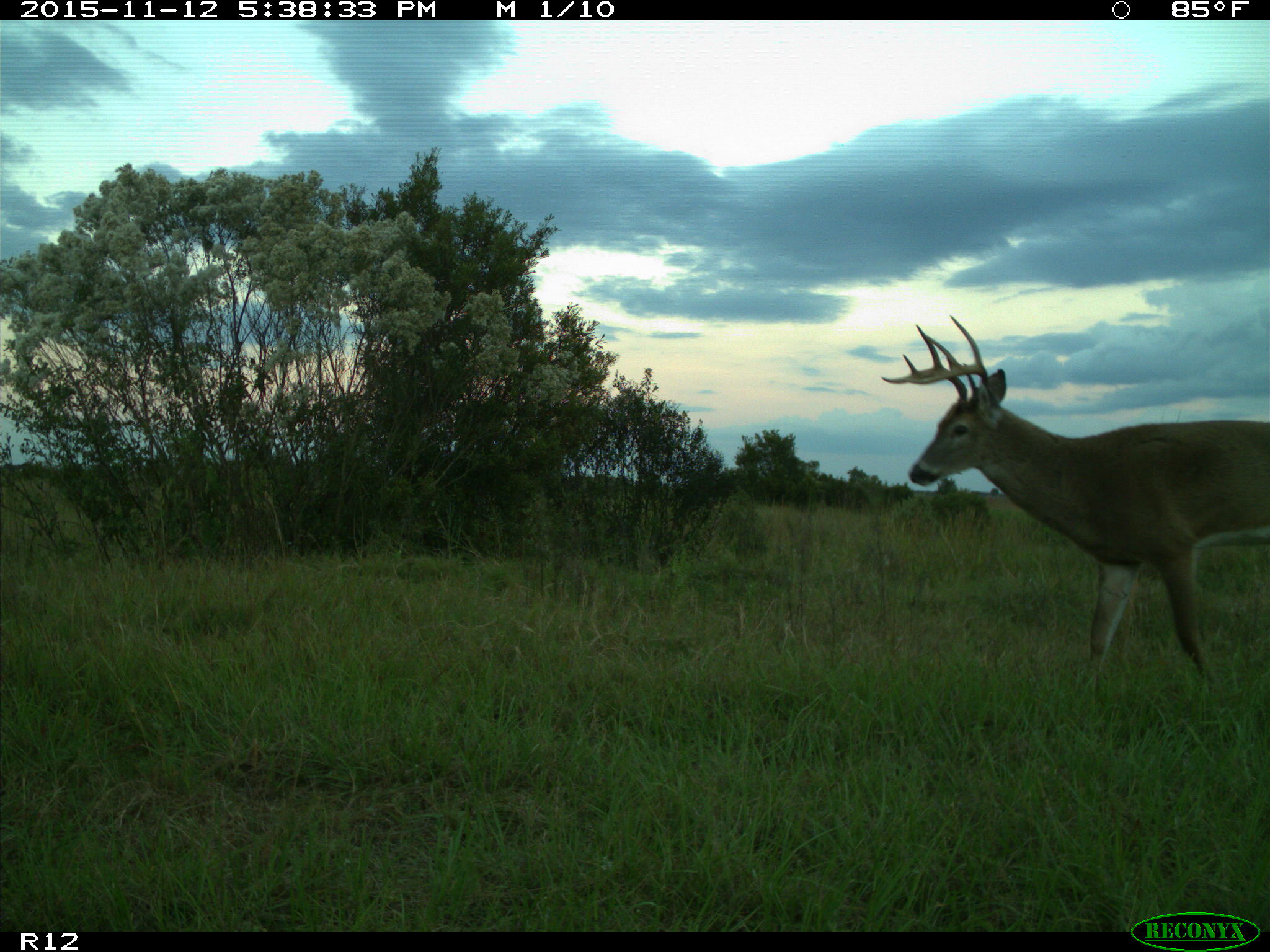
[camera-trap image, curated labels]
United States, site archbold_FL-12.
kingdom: Animalia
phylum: Chordata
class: Mammalia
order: Artiodactyla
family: Cervidae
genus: Odocoileus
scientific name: Odocoileus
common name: deer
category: unidentified deer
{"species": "unidentified deer (deer) (Odocoileus)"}